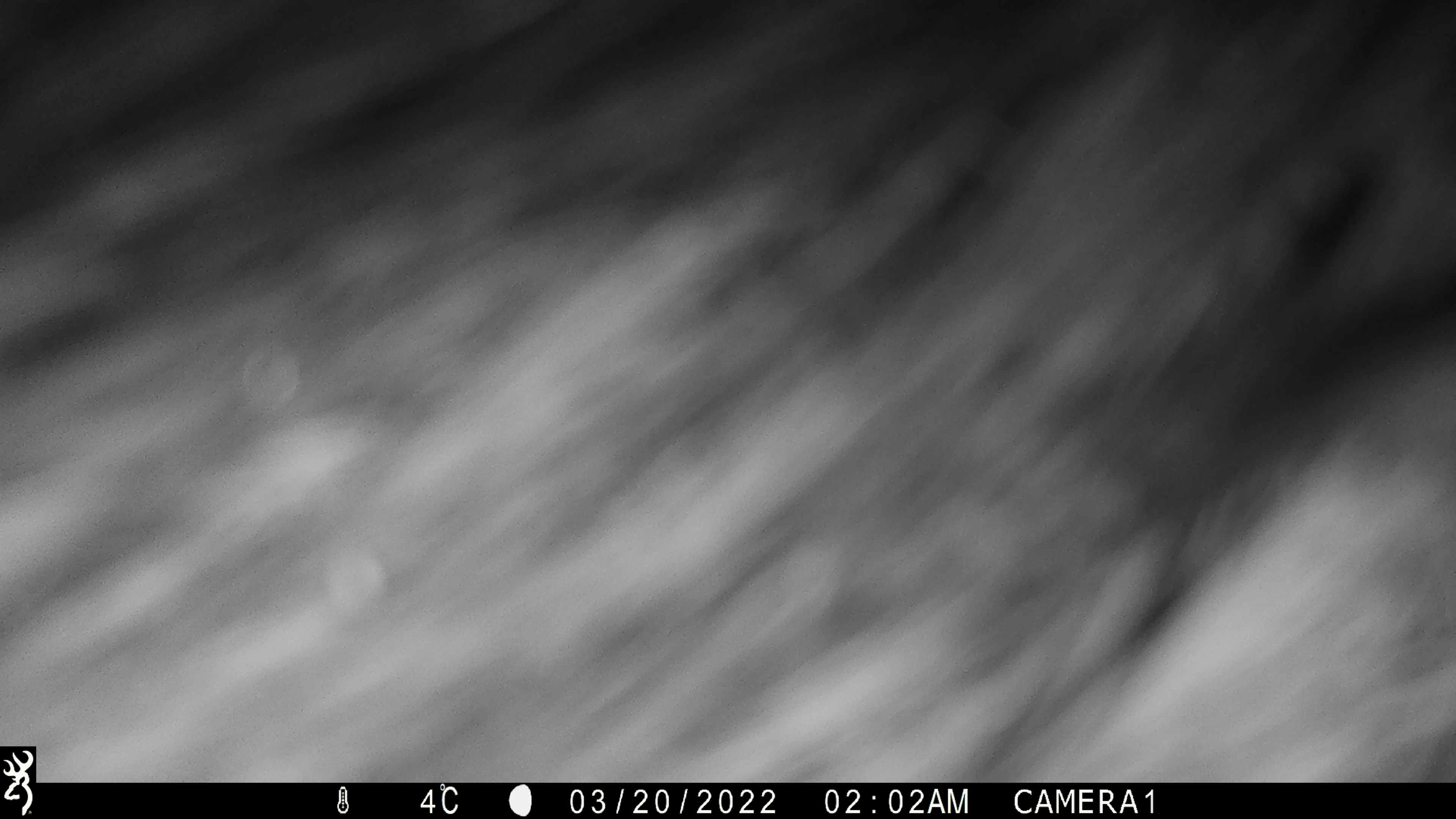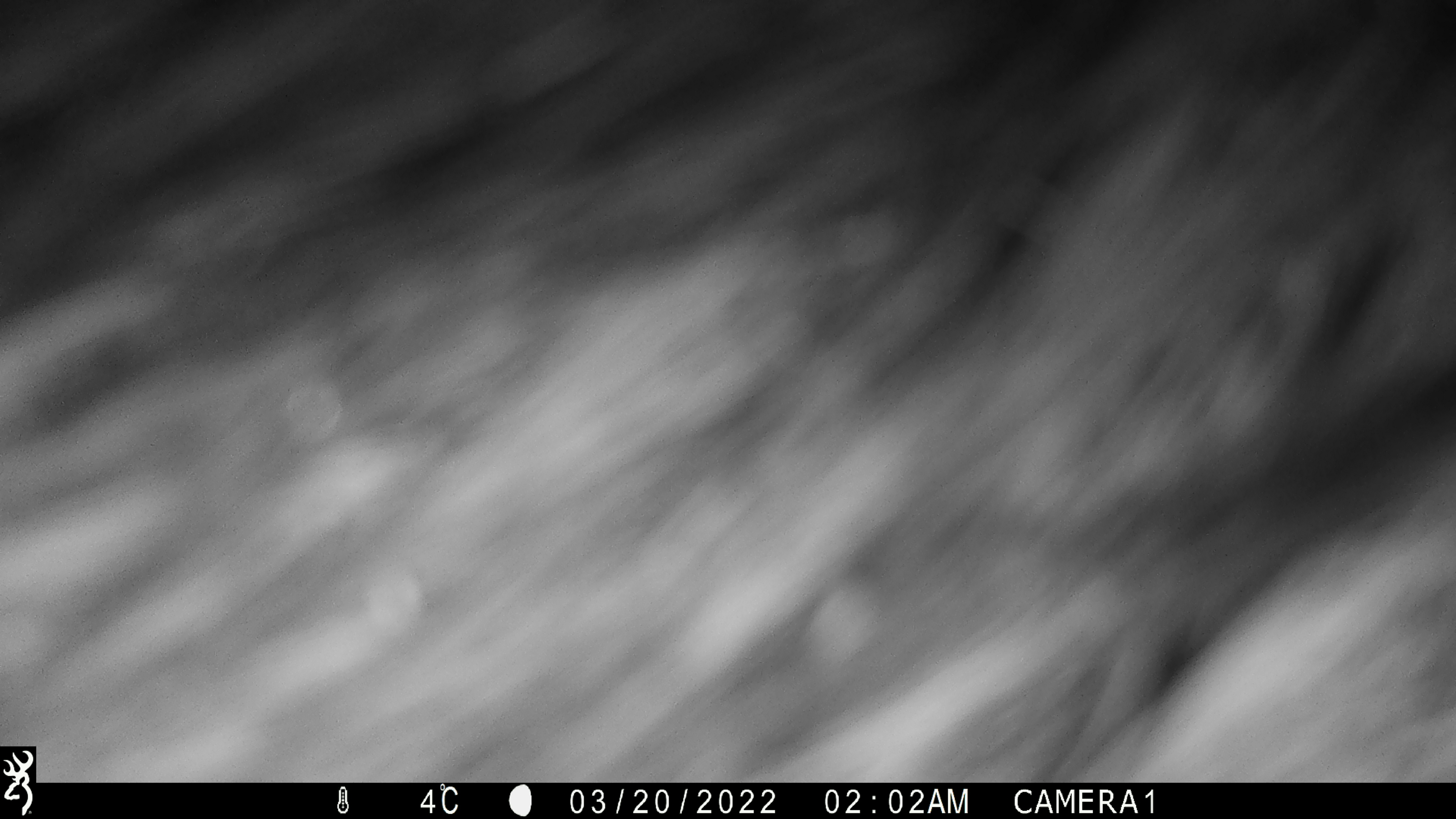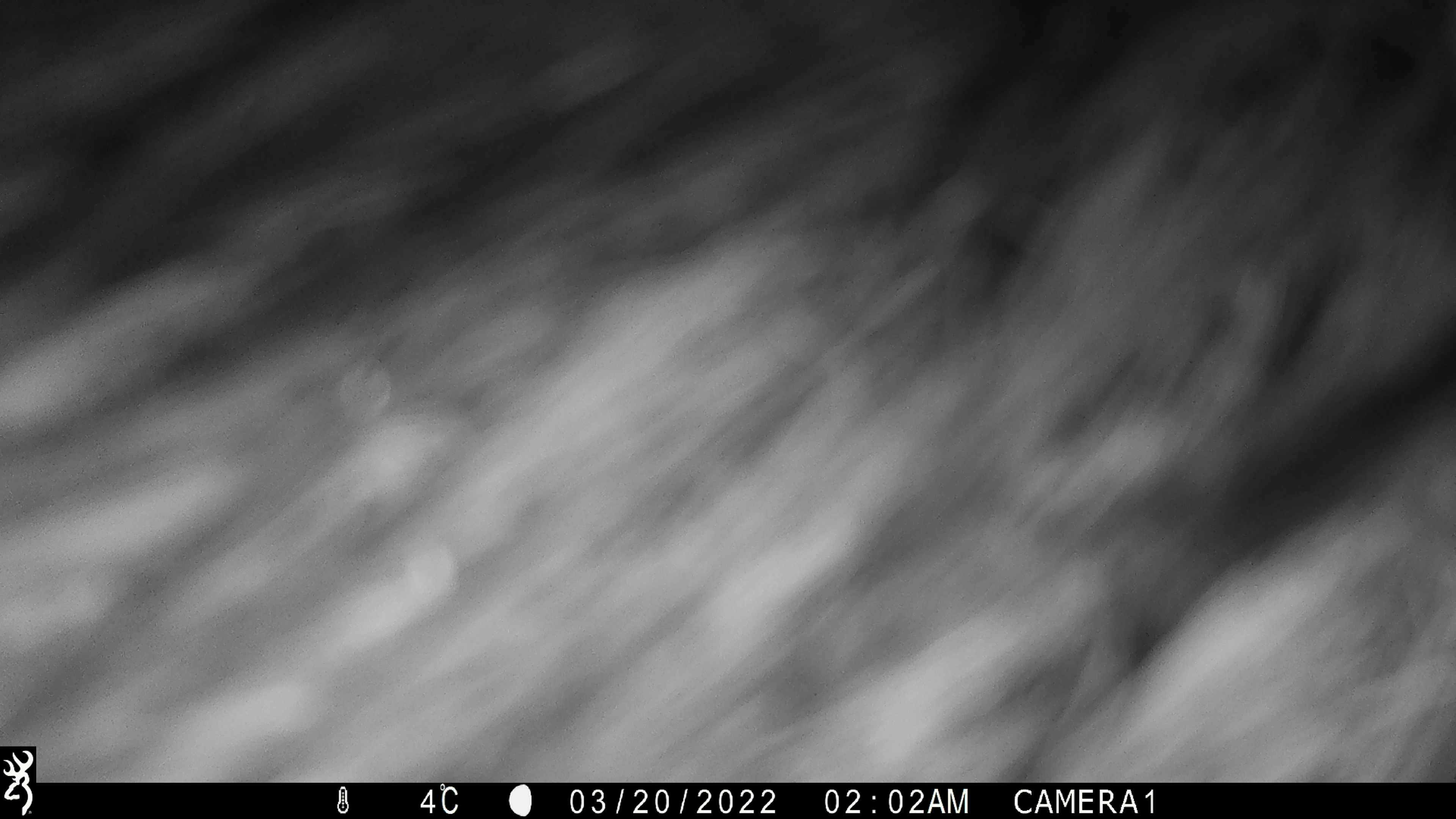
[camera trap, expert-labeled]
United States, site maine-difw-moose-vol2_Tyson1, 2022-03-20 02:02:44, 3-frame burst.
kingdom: Animalia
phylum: Chordata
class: Mammalia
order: Artiodactyla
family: Cervidae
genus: Alces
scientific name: Alces alces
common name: moose